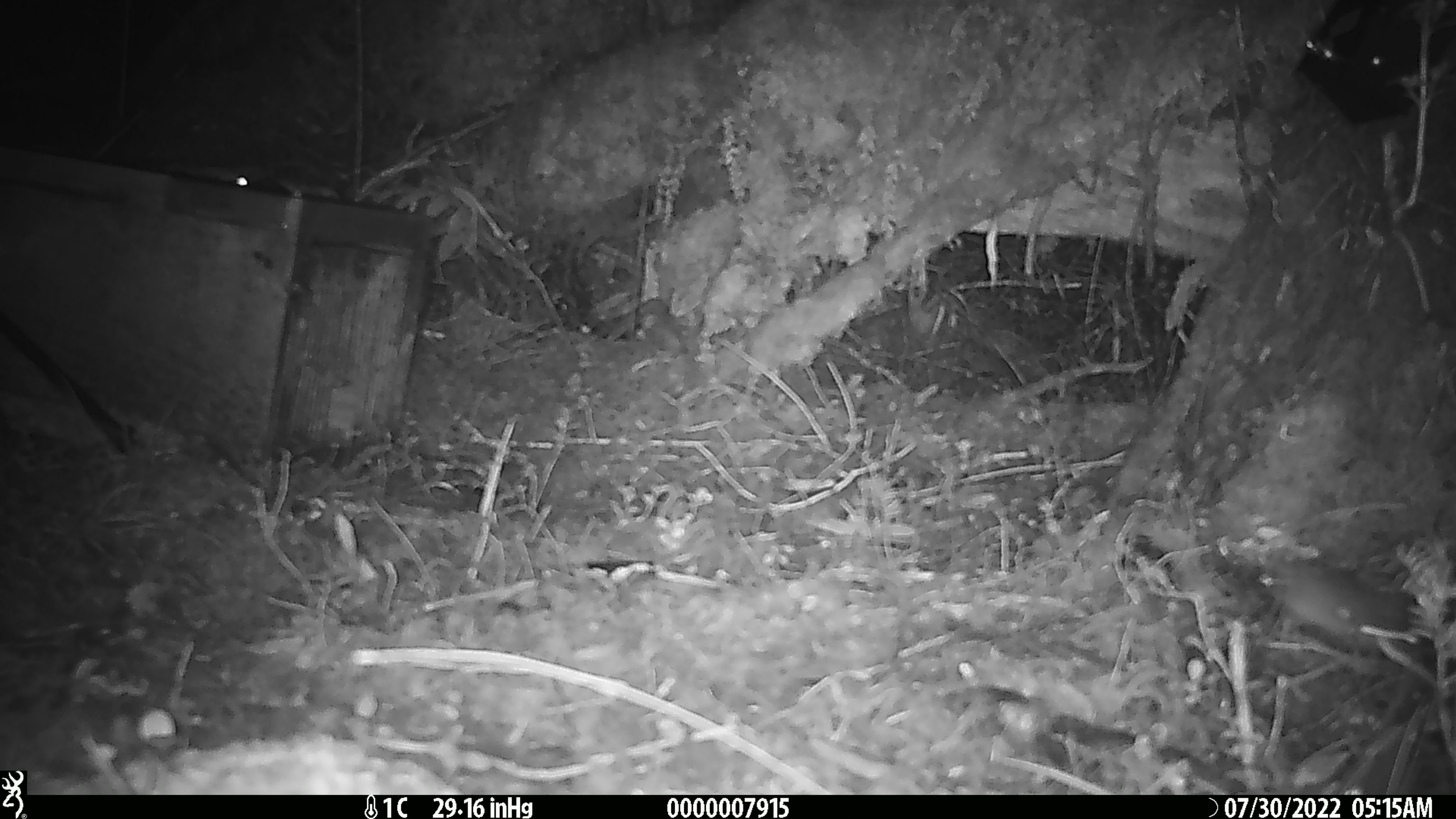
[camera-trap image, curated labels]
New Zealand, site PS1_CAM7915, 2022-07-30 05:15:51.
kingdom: Animalia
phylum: Chordata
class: Mammalia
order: Rodentia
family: Muridae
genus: Mus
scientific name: Mus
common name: mouse